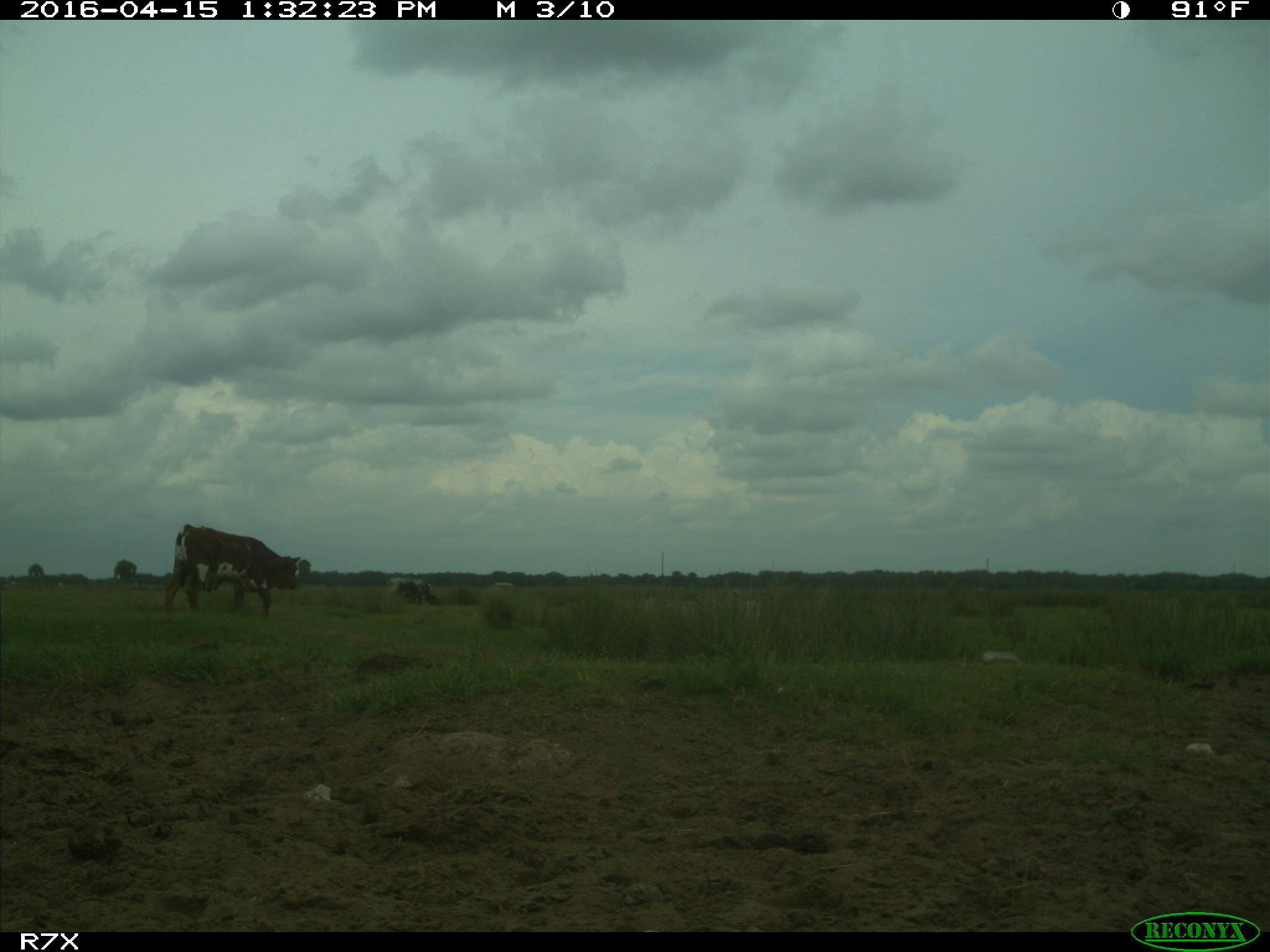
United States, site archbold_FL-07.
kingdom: Animalia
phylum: Chordata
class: Mammalia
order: Artiodactyla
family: Bovidae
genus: Bos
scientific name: Bos taurus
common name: domestic cow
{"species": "Bos taurus (domestic cow)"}